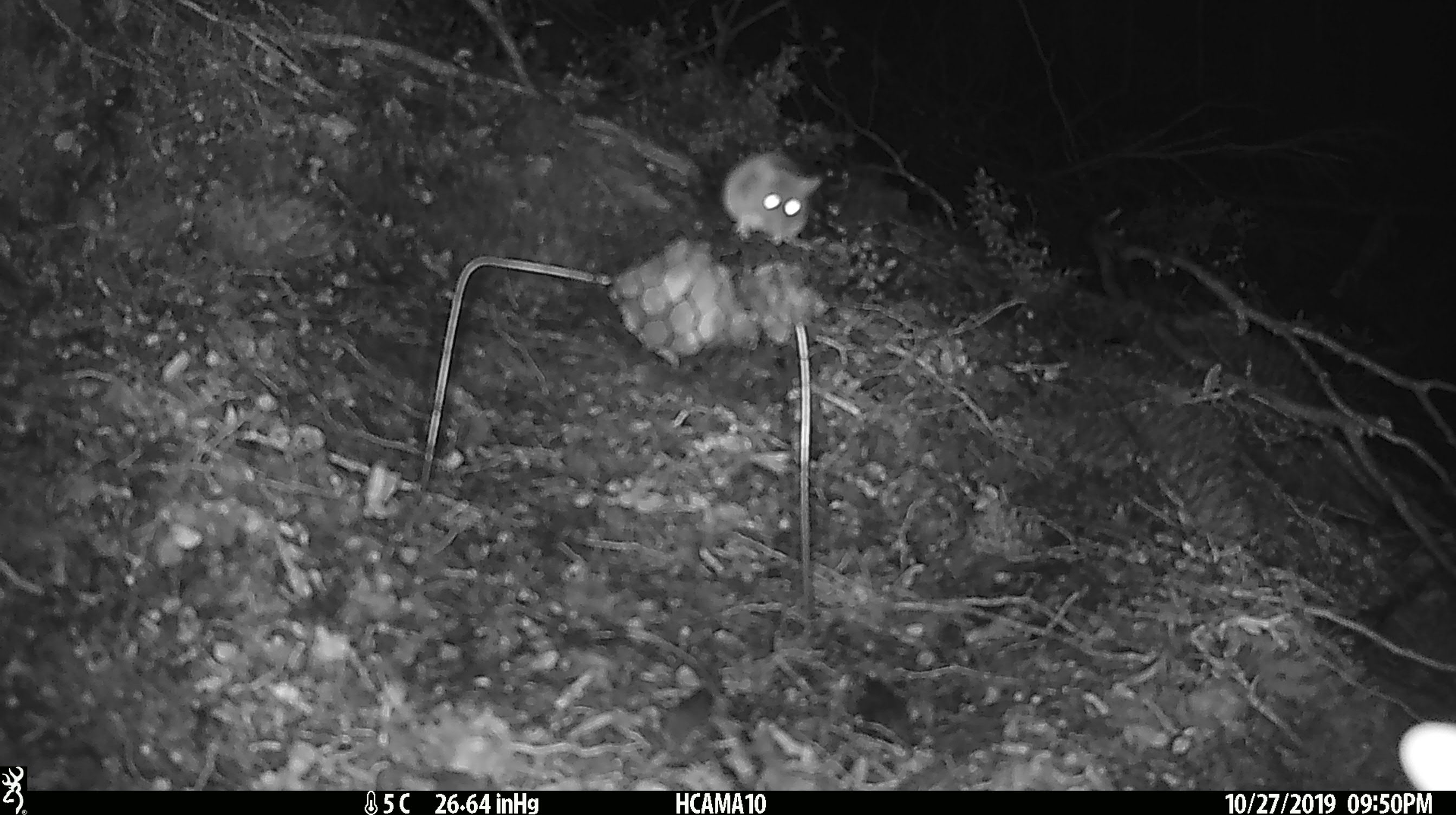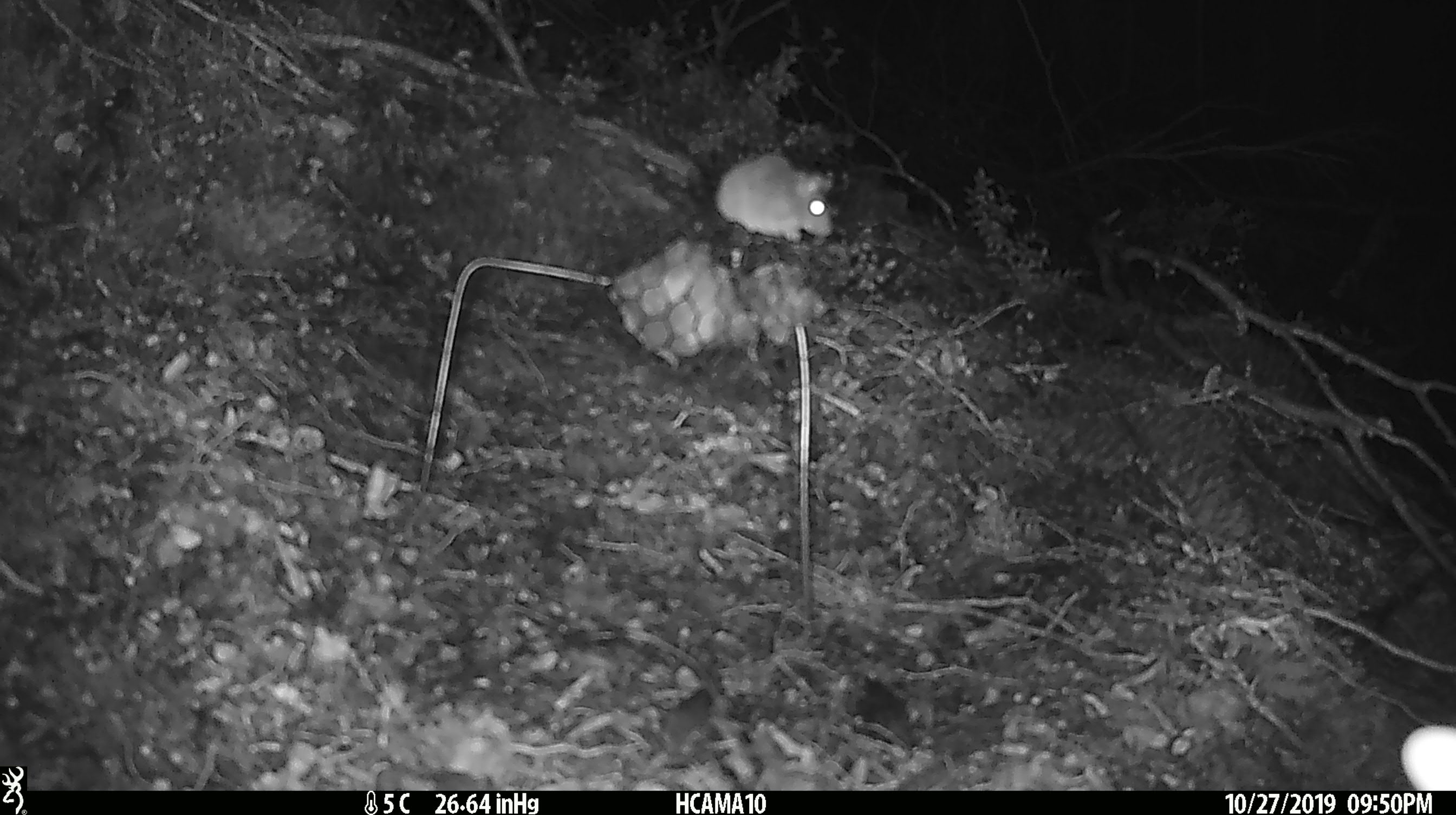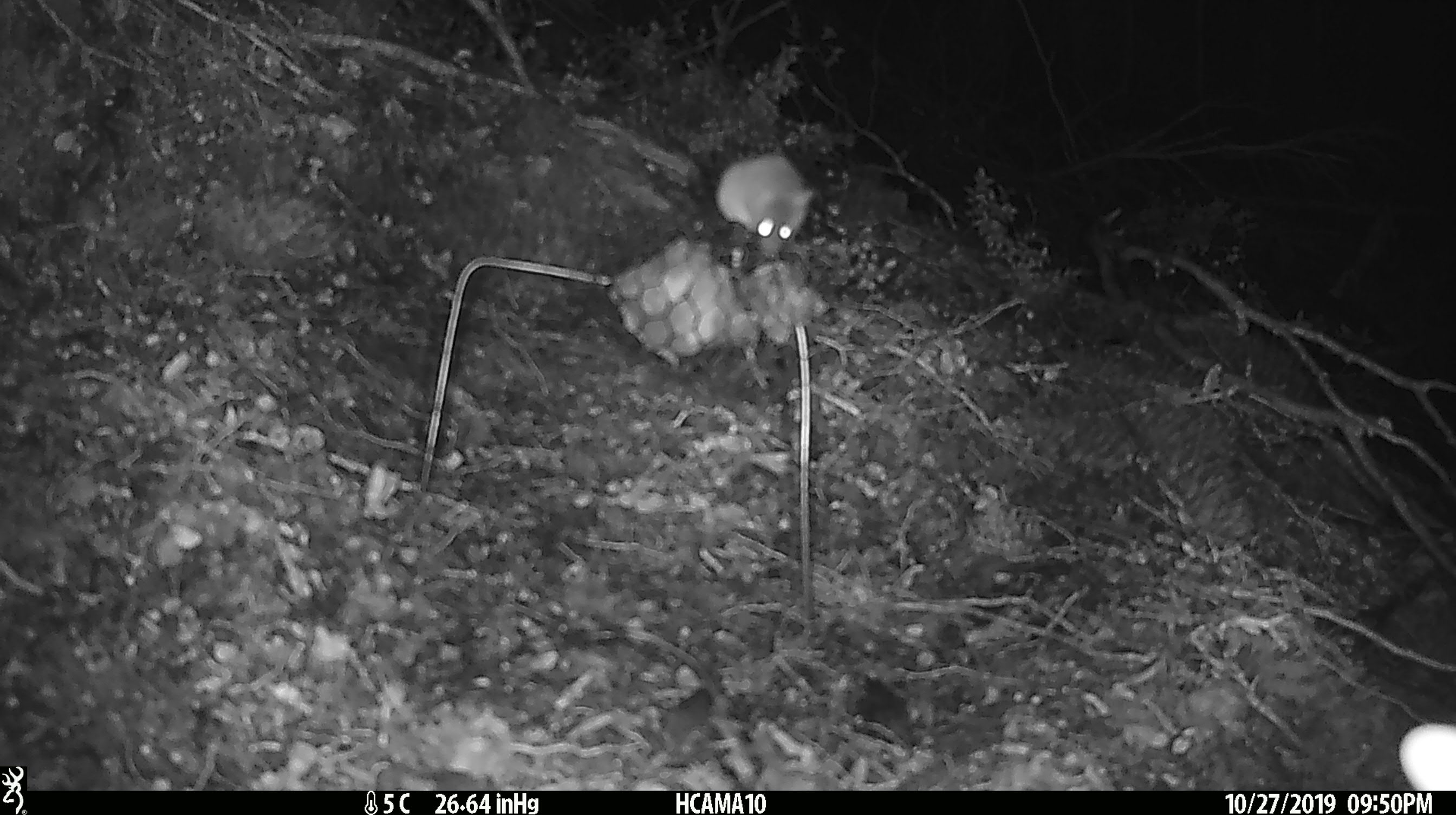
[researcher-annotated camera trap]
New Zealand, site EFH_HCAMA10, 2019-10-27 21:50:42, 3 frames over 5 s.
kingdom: Animalia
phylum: Chordata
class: Mammalia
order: Rodentia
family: Muridae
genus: Mus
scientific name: Mus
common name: mouse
Mouse (Mus).